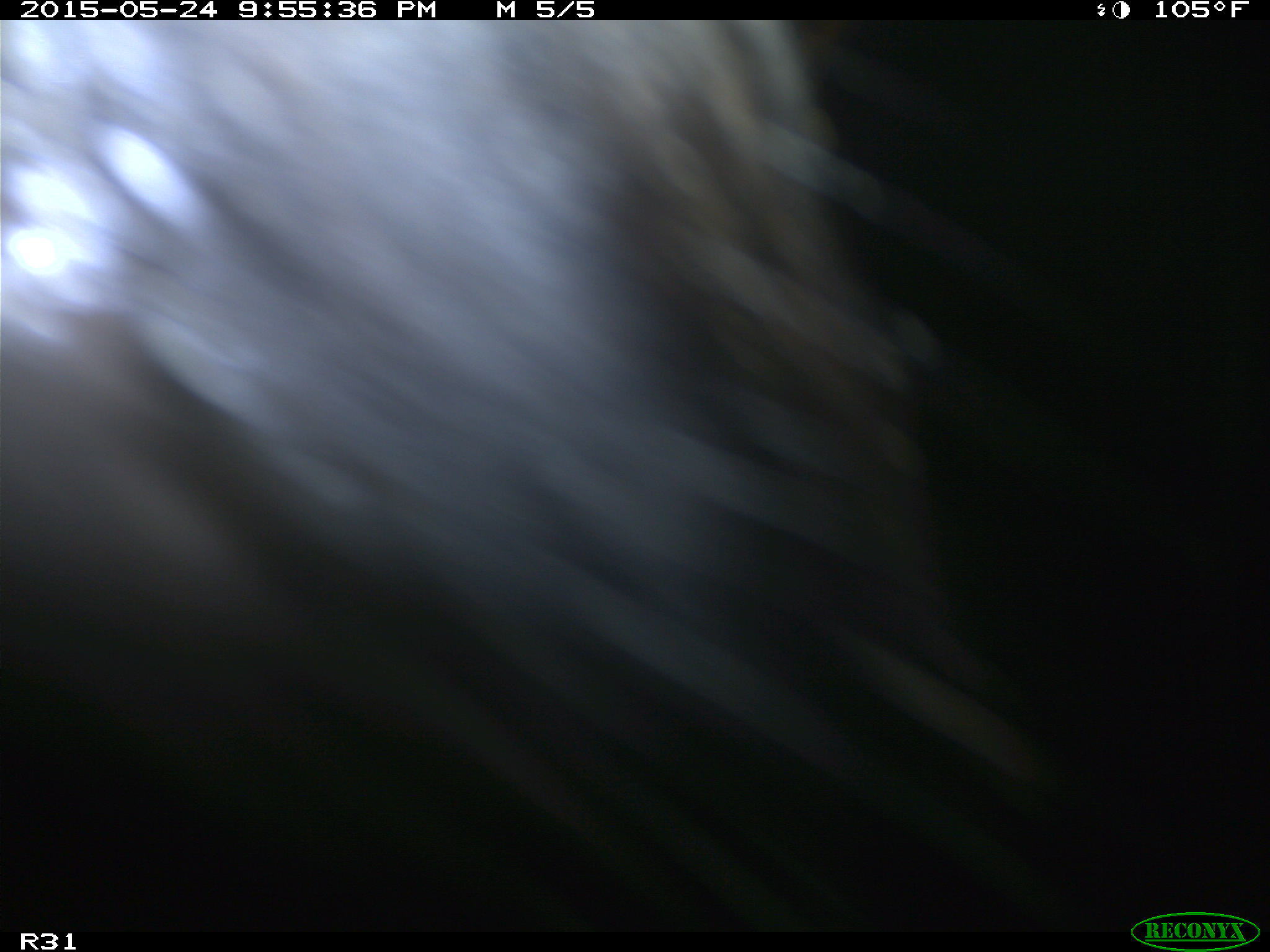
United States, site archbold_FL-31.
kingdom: Animalia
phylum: Chordata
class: Mammalia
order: Artiodactyla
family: Bovidae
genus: Bos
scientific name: Bos taurus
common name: domestic cow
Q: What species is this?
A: Bos taurus (domestic cow).